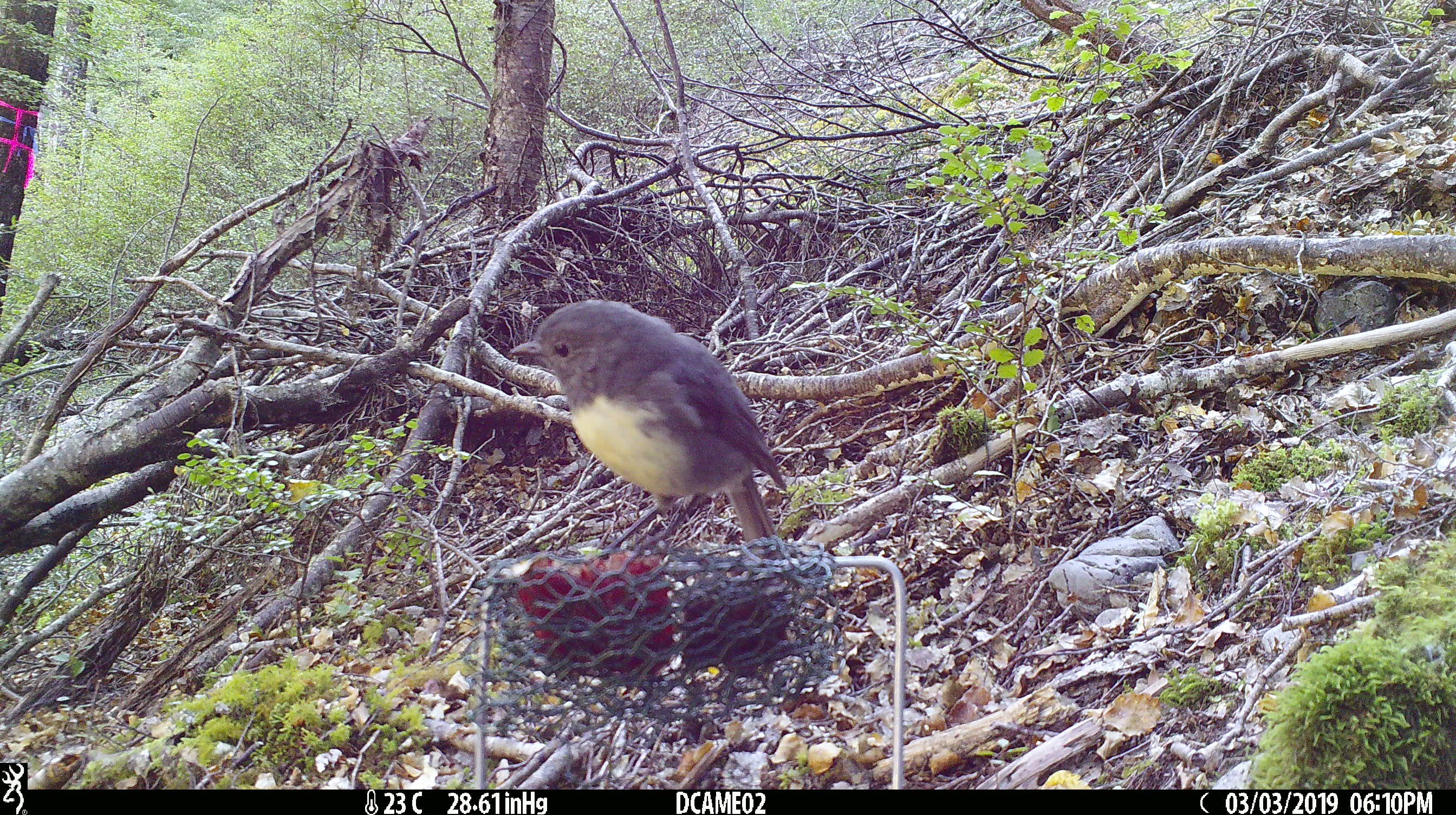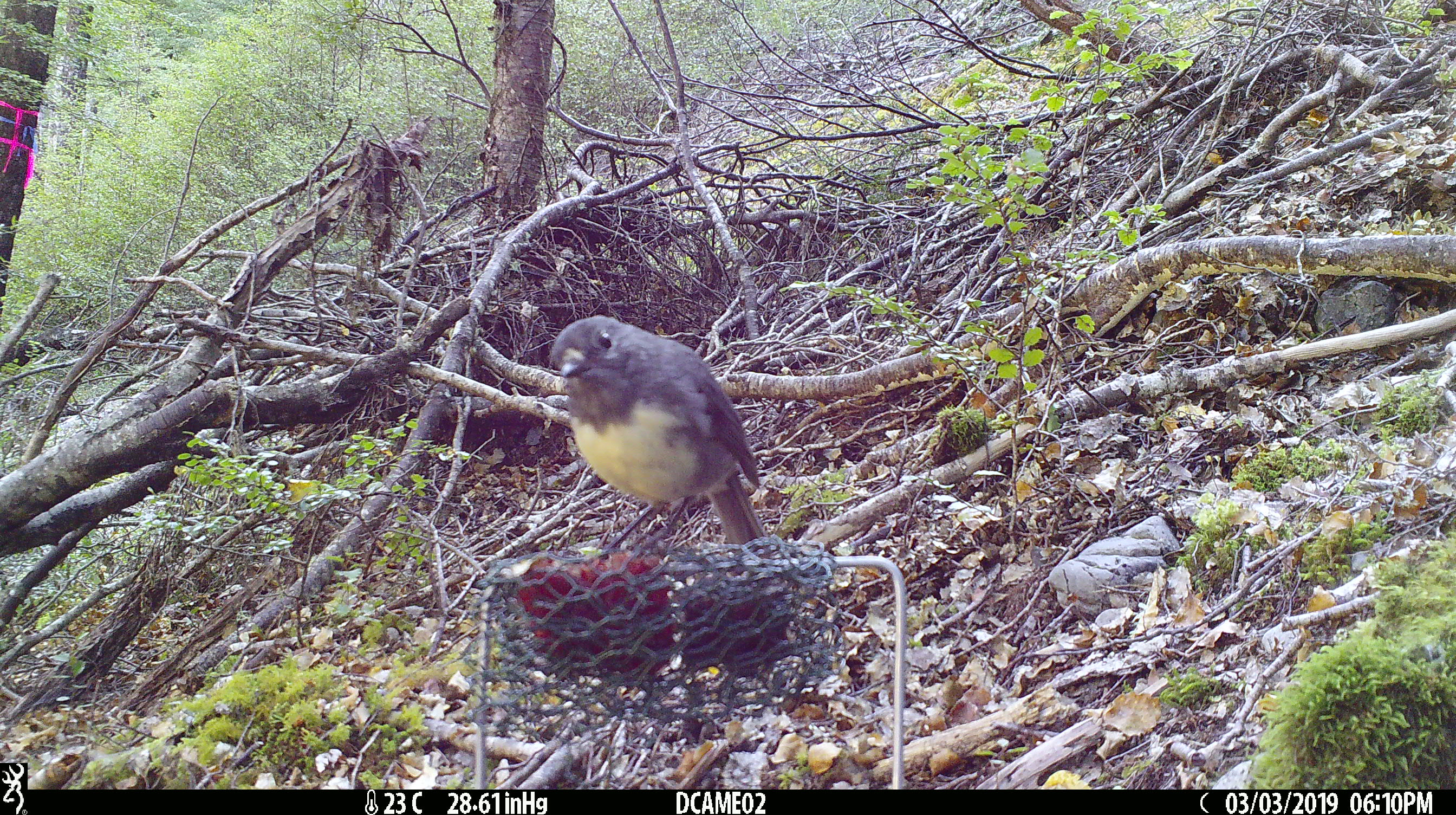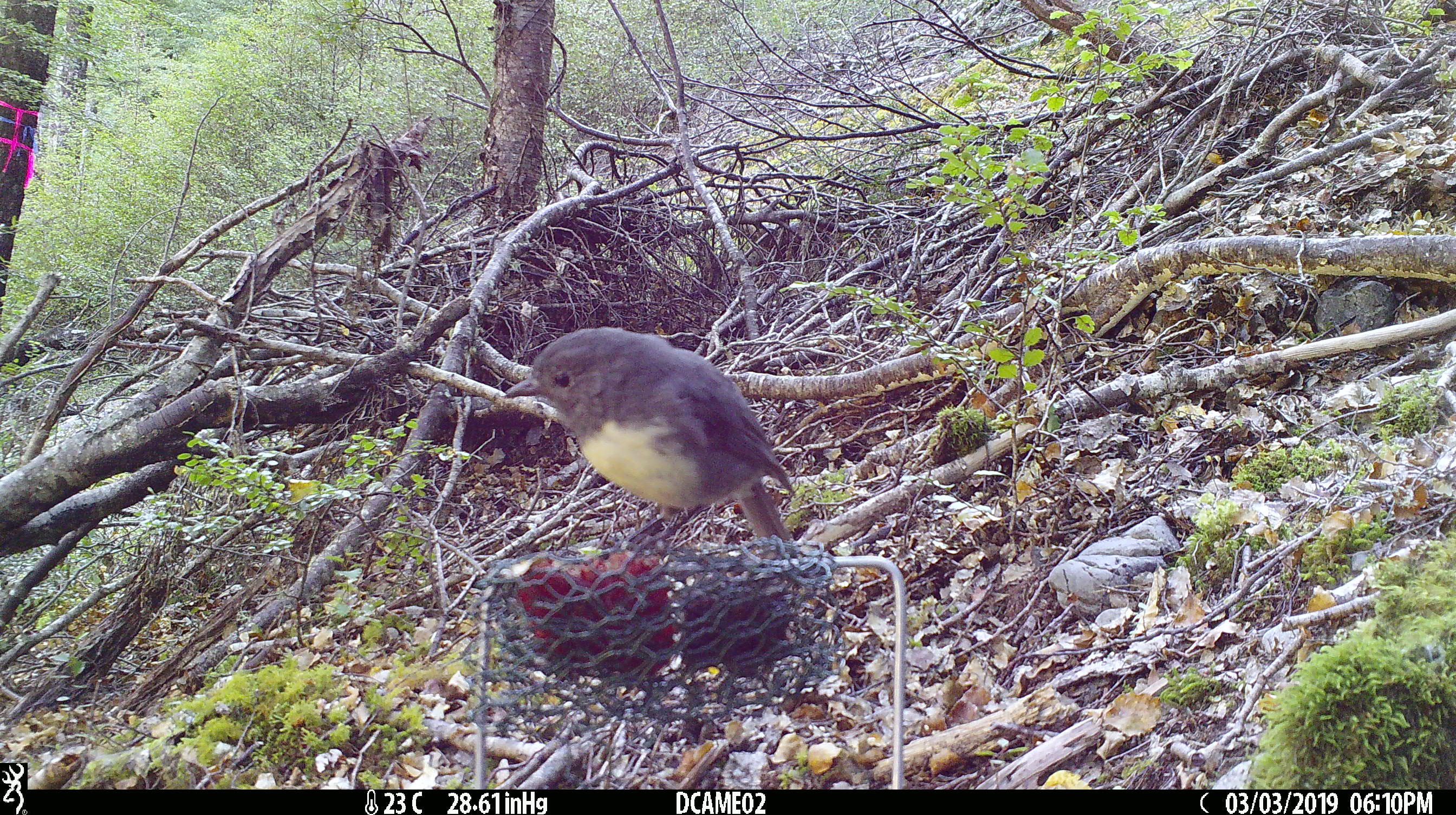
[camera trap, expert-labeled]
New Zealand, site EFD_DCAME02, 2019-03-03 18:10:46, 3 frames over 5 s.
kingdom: Animalia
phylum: Chordata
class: Aves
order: Passeriformes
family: Petroicidae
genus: Petroica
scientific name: Petroica australis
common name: new zealand robin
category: robin